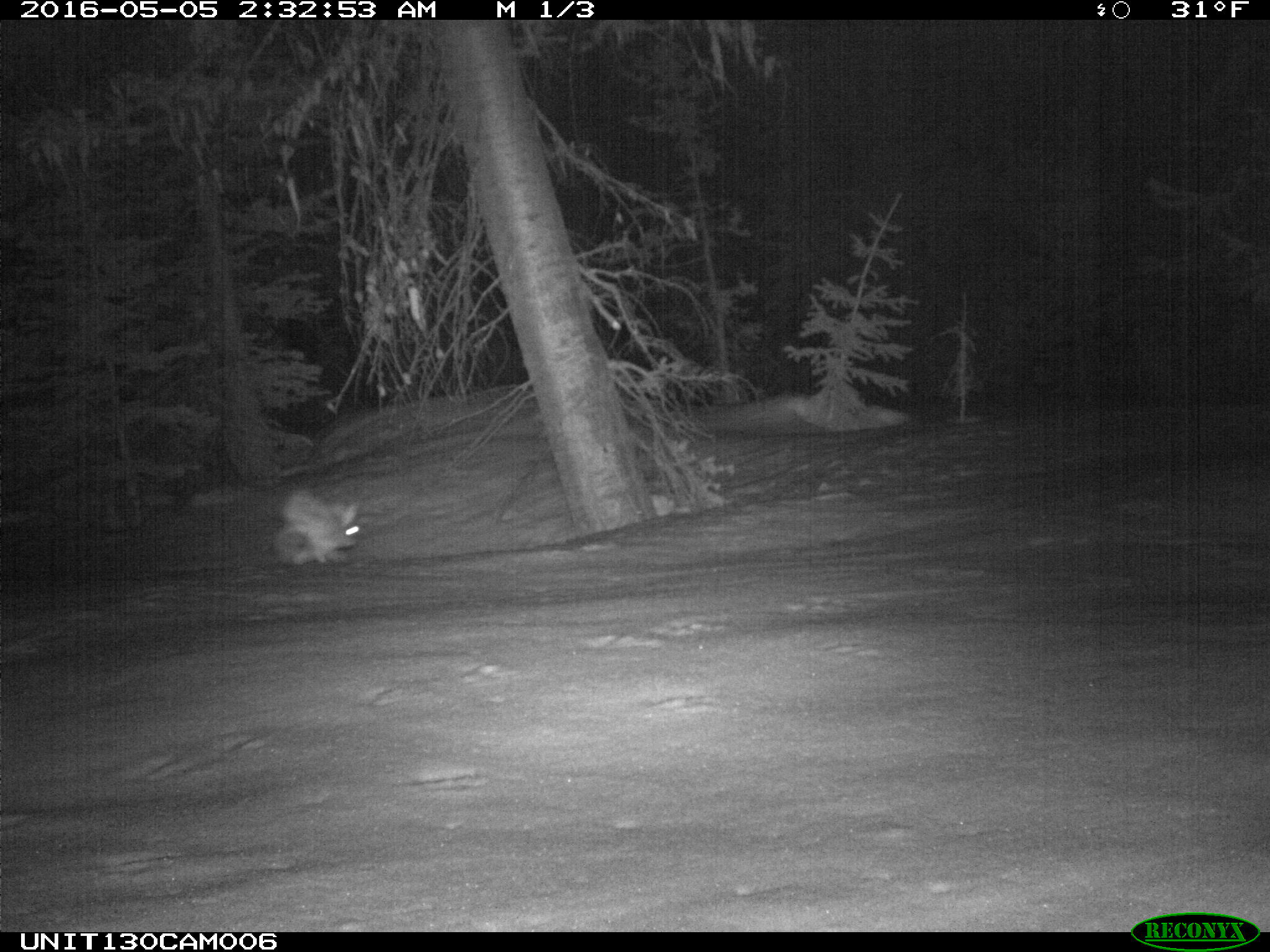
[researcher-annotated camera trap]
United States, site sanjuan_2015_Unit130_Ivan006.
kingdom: Animalia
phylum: Chordata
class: Mammalia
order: Lagomorpha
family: Leporidae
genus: Lepus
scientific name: Lepus americanus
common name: snowshoe hare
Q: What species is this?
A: Lepus americanus (snowshoe hare).